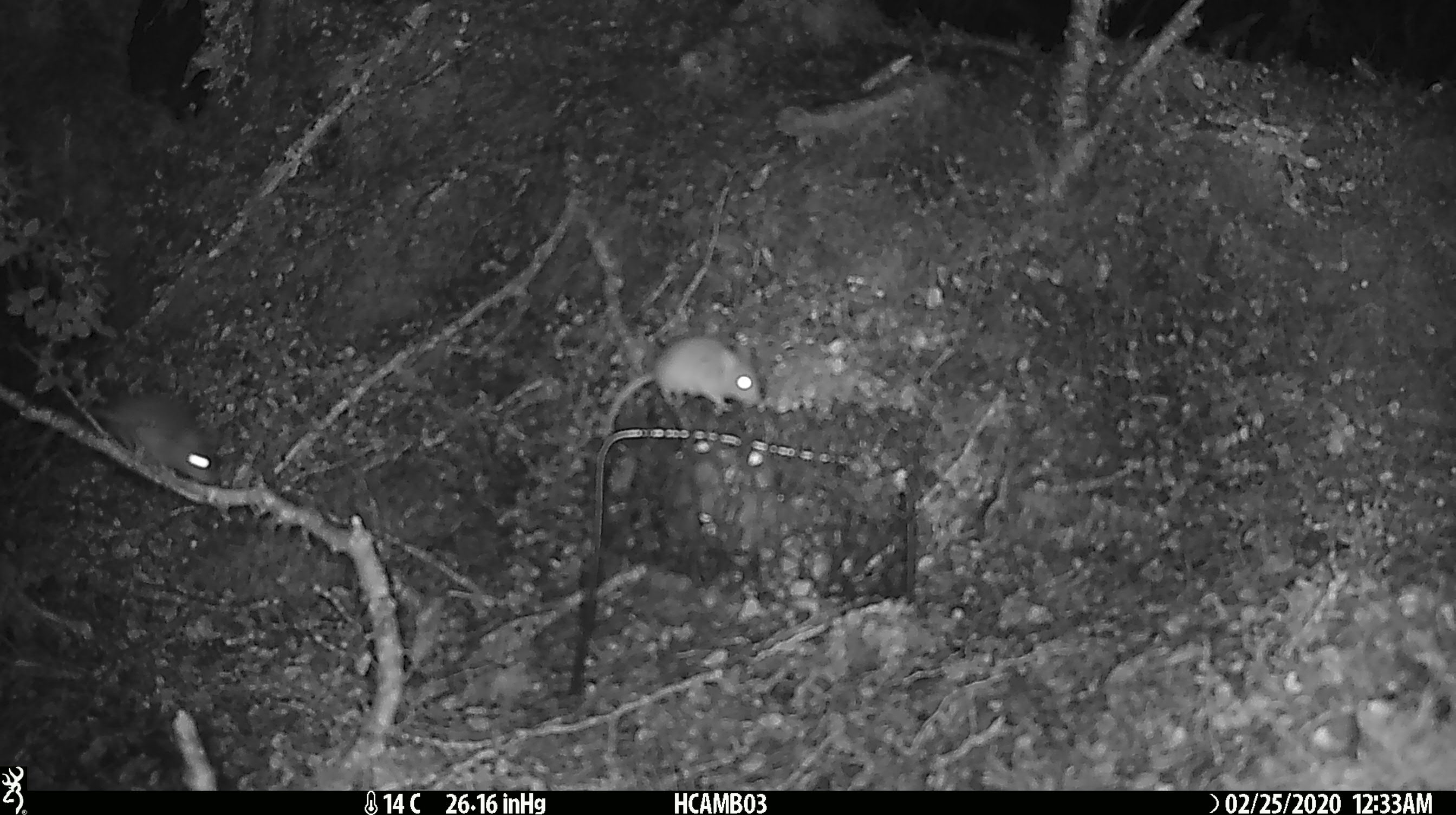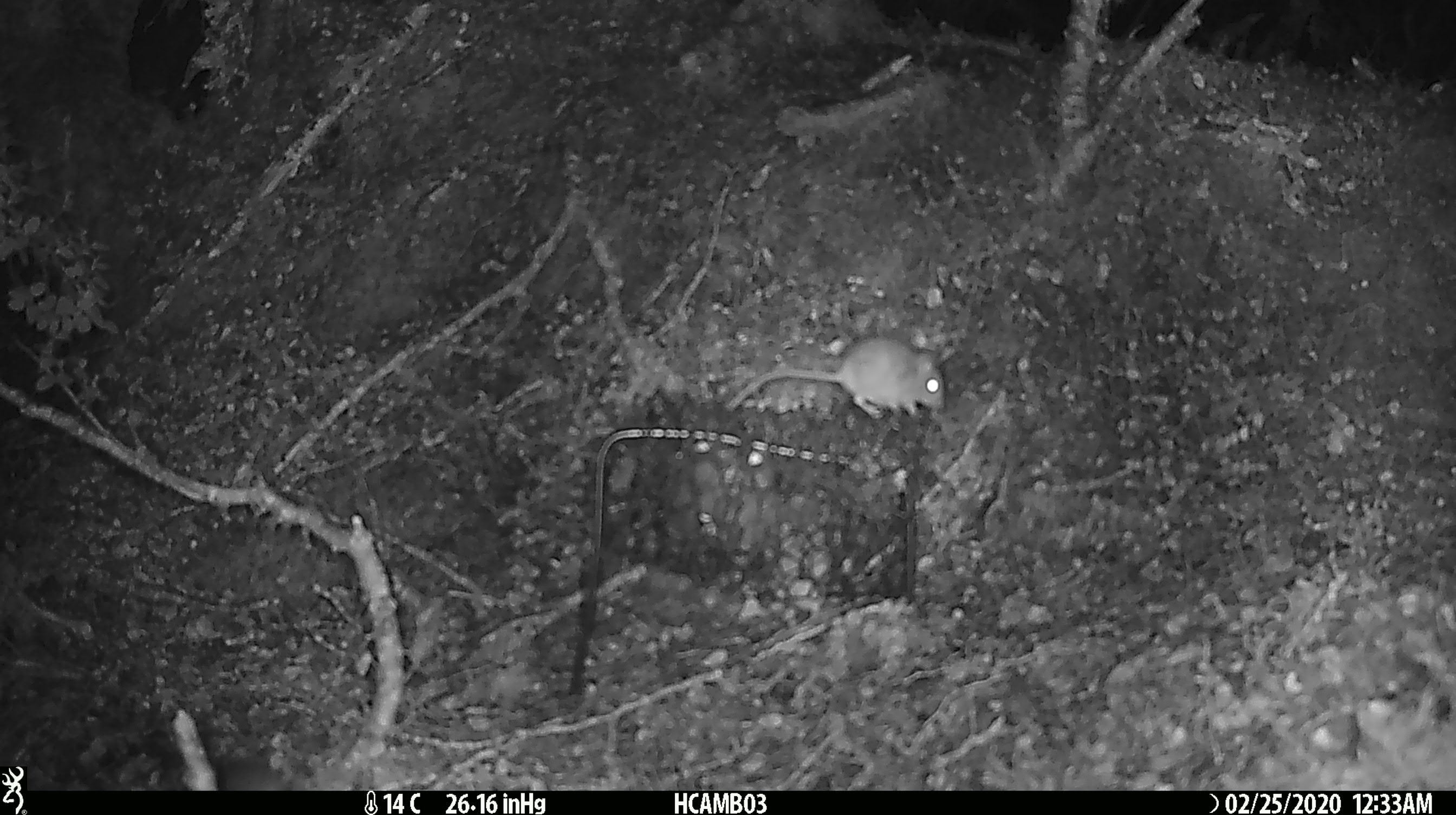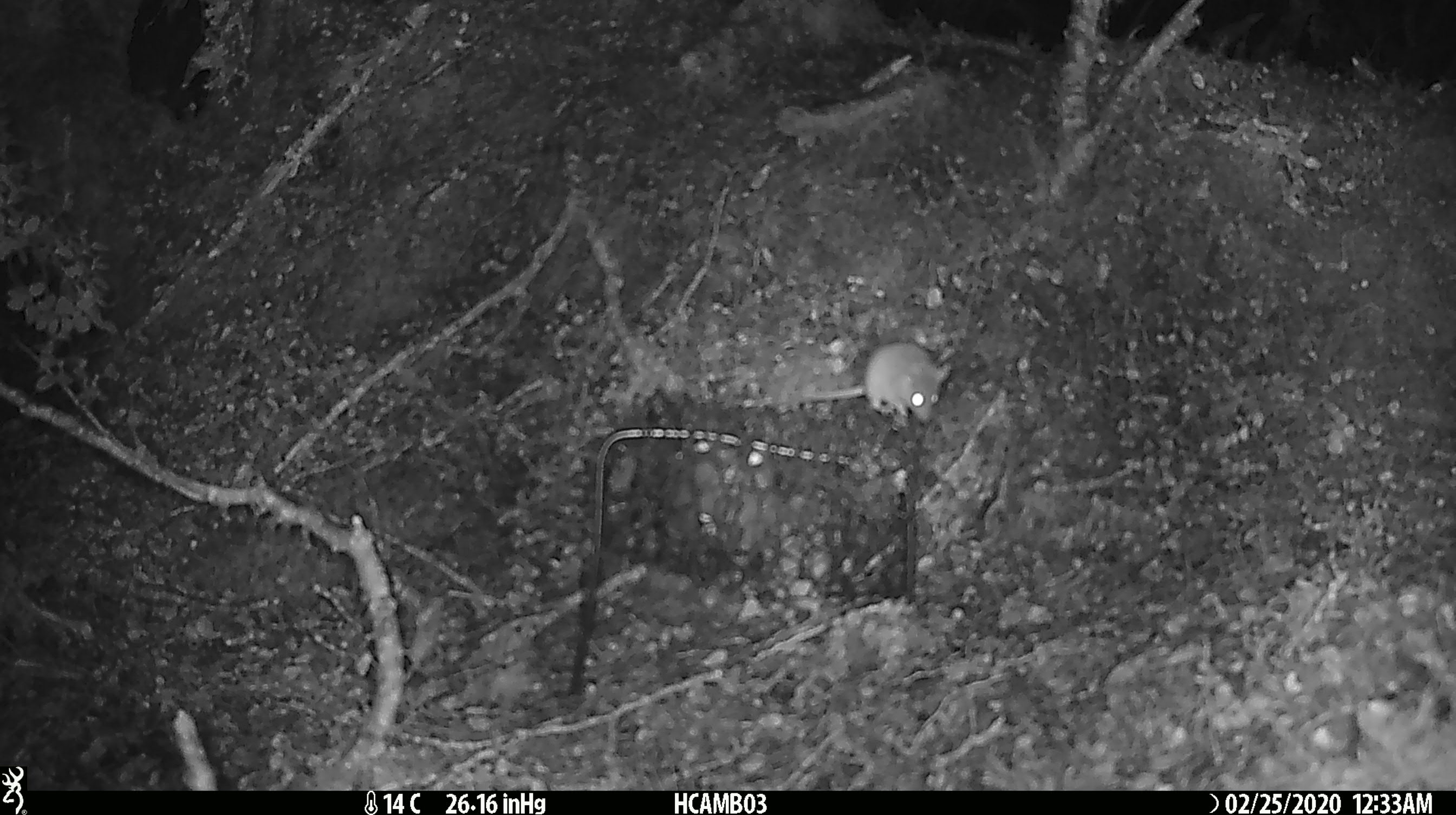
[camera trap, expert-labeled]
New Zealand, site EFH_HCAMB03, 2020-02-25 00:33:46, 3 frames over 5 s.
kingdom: Animalia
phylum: Chordata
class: Mammalia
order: Rodentia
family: Muridae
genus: Mus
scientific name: Mus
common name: mouse